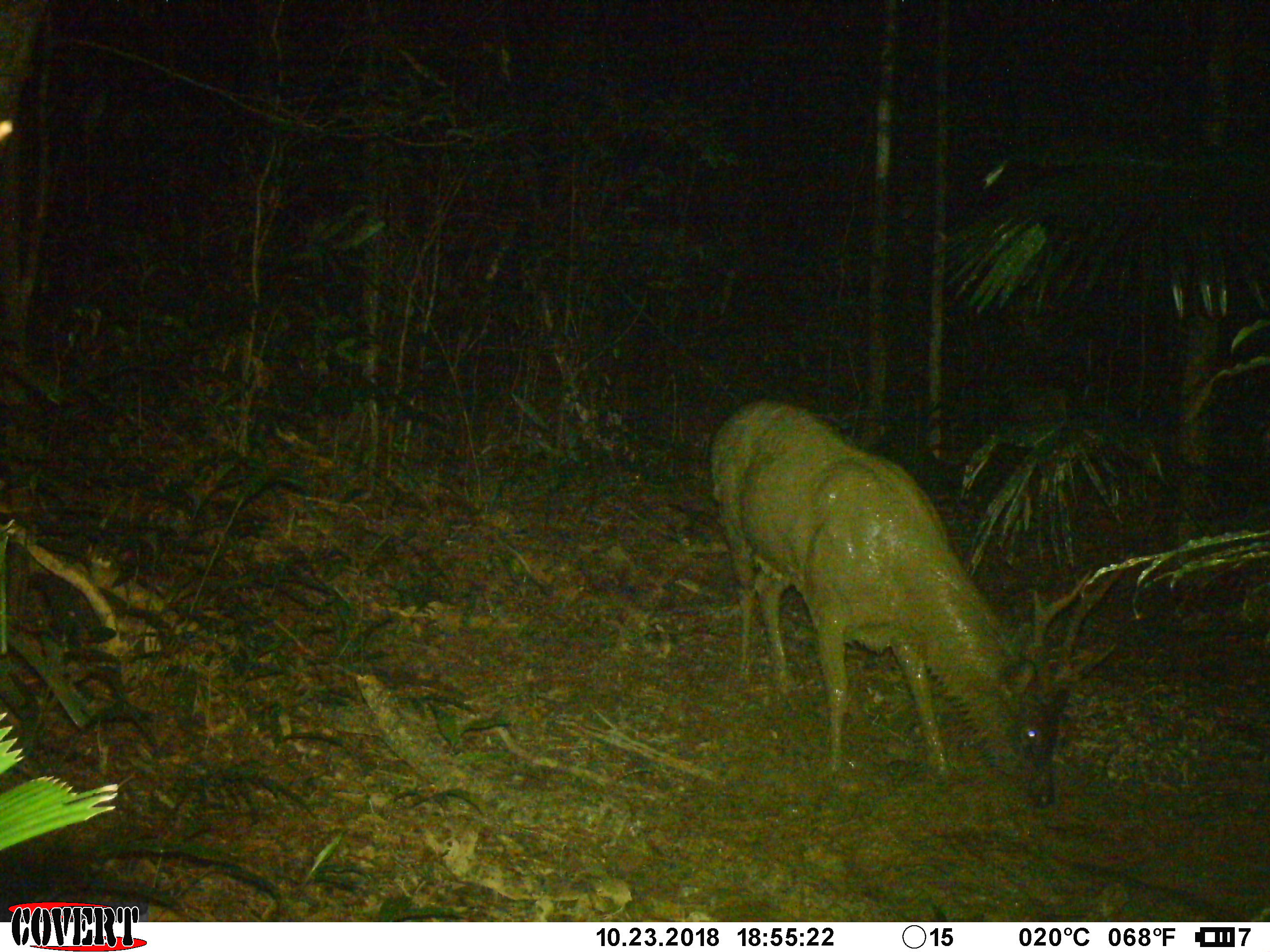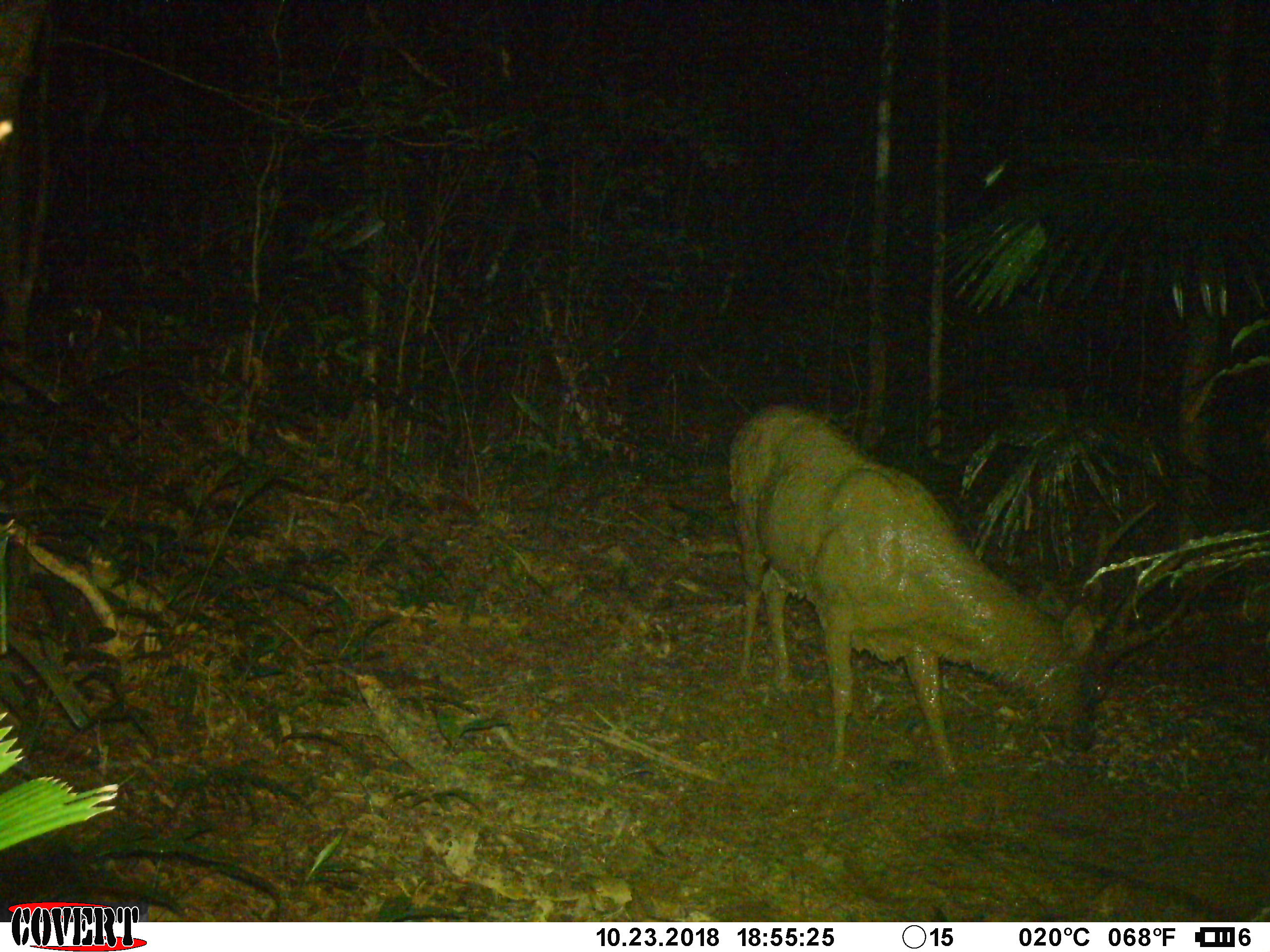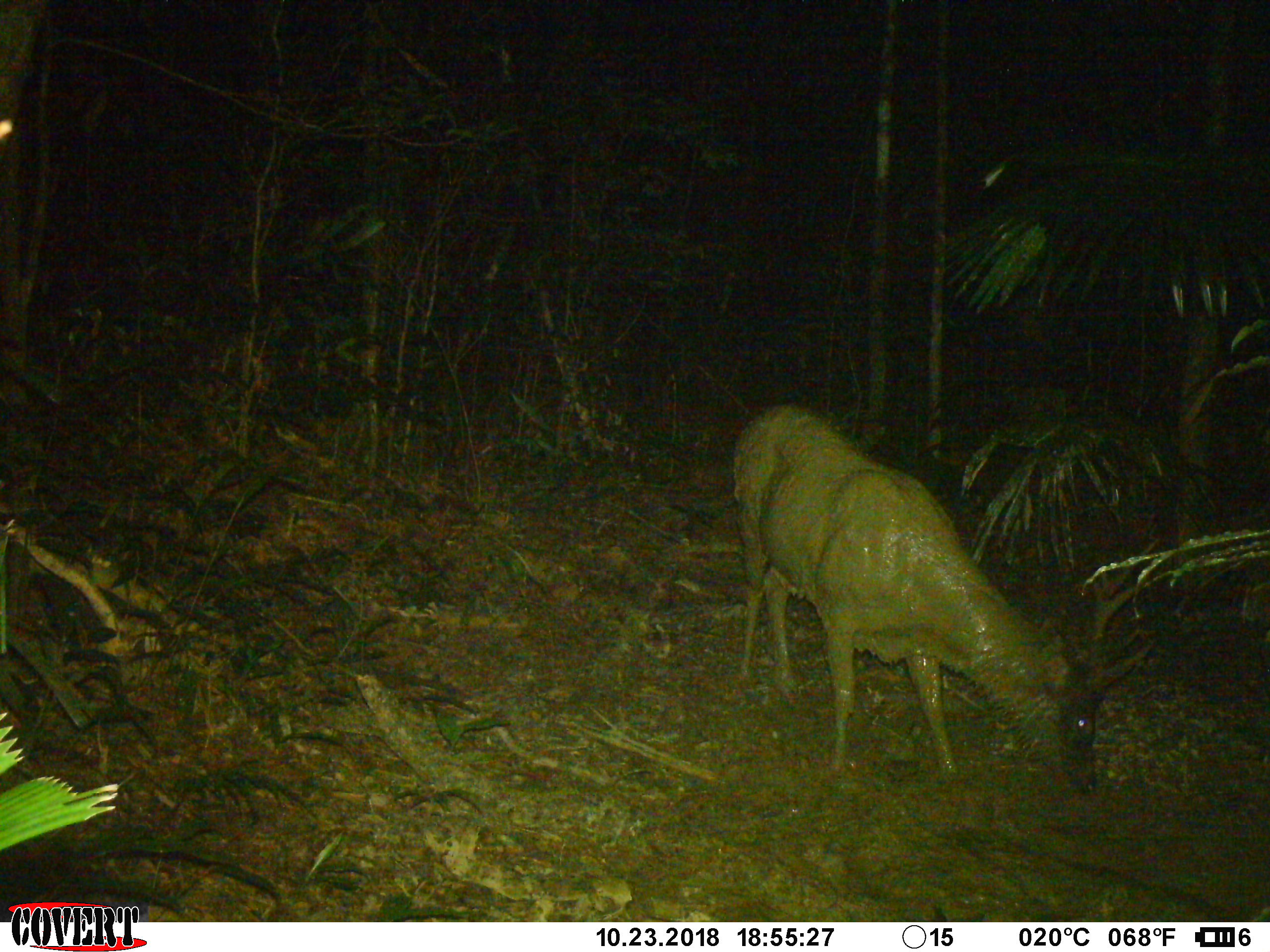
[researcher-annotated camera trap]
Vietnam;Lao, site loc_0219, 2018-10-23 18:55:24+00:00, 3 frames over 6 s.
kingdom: Animalia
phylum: Chordata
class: Mammalia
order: Artiodactyla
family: Cervidae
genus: Rusa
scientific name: Rusa unicolor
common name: sambar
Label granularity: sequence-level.